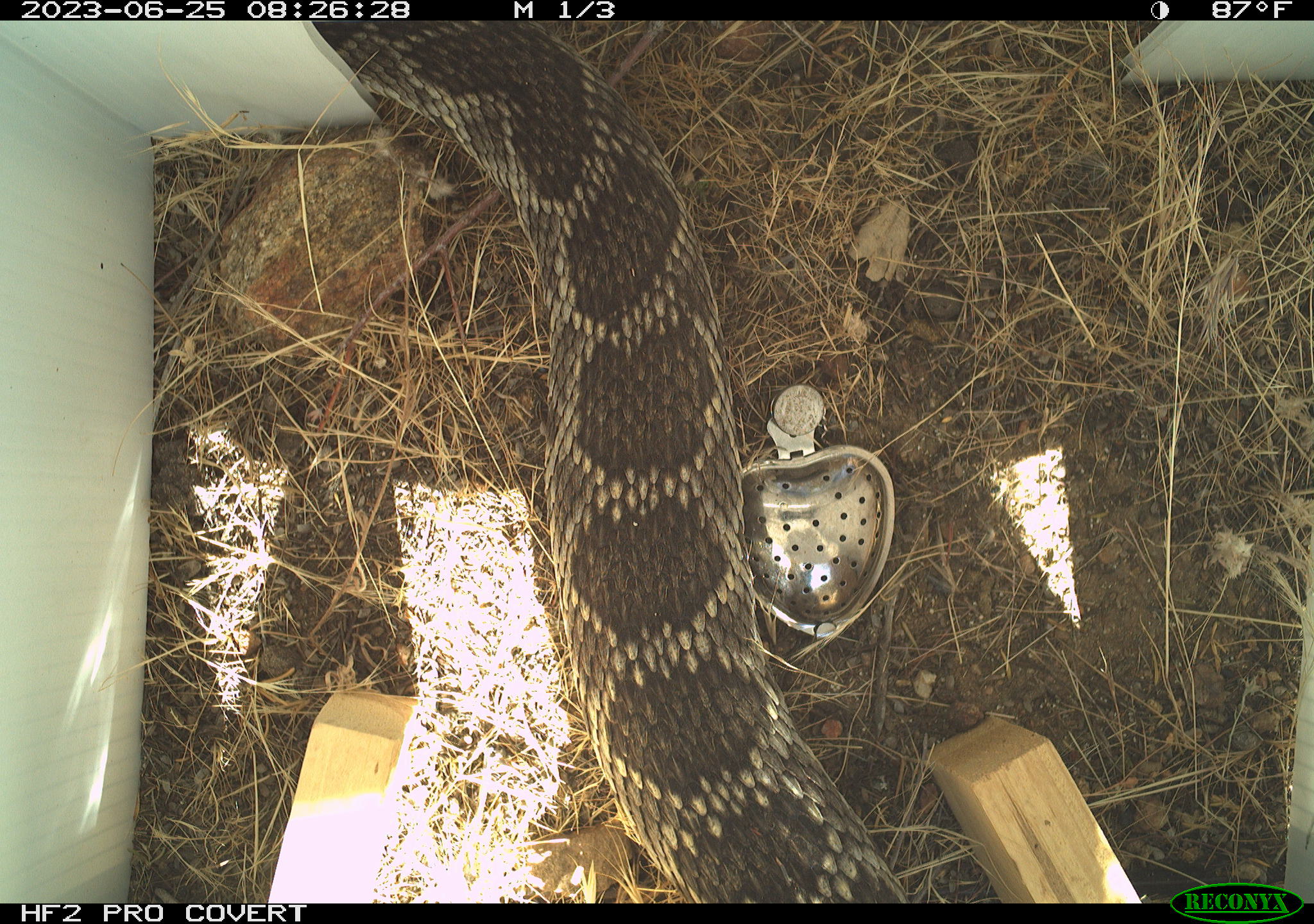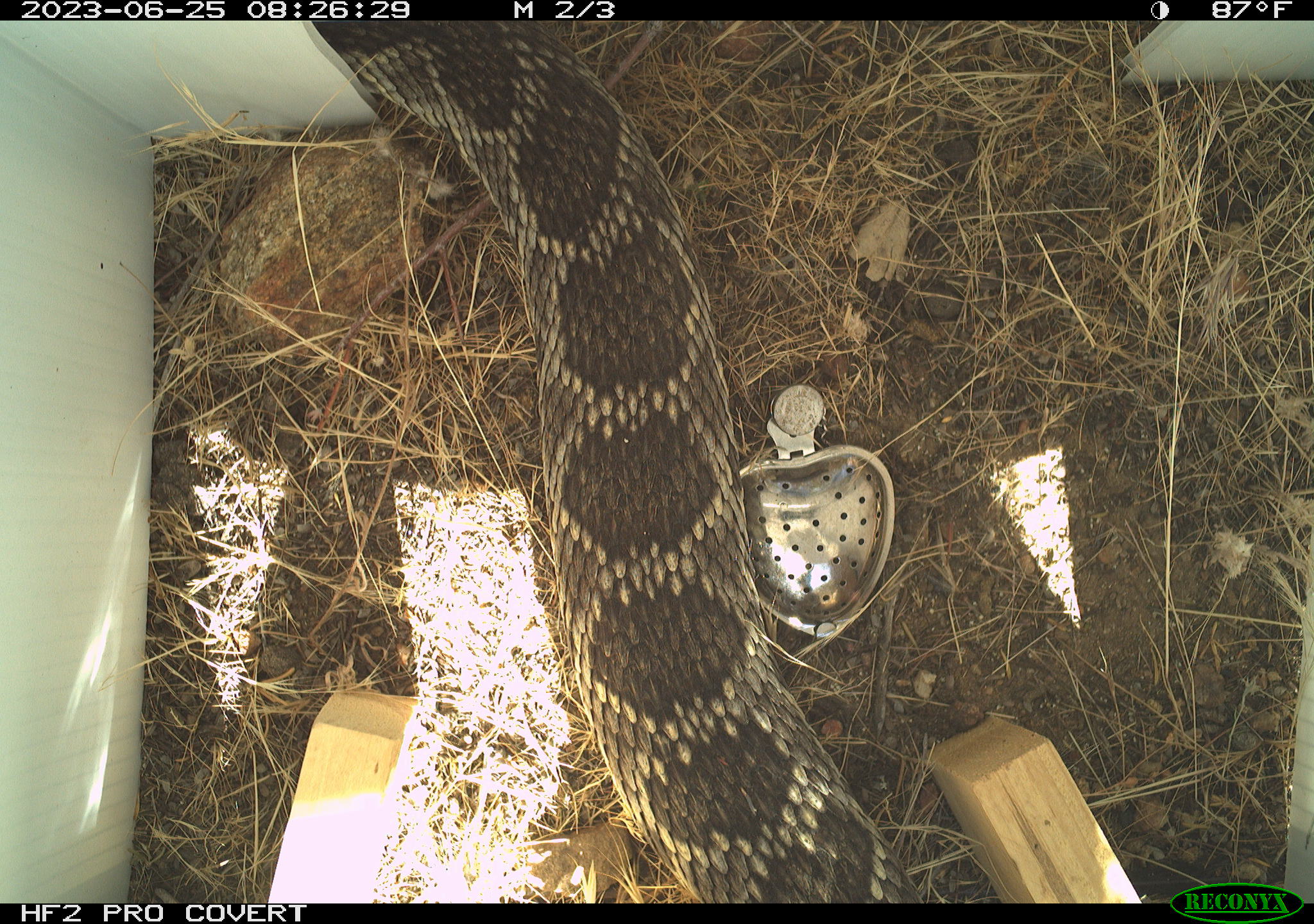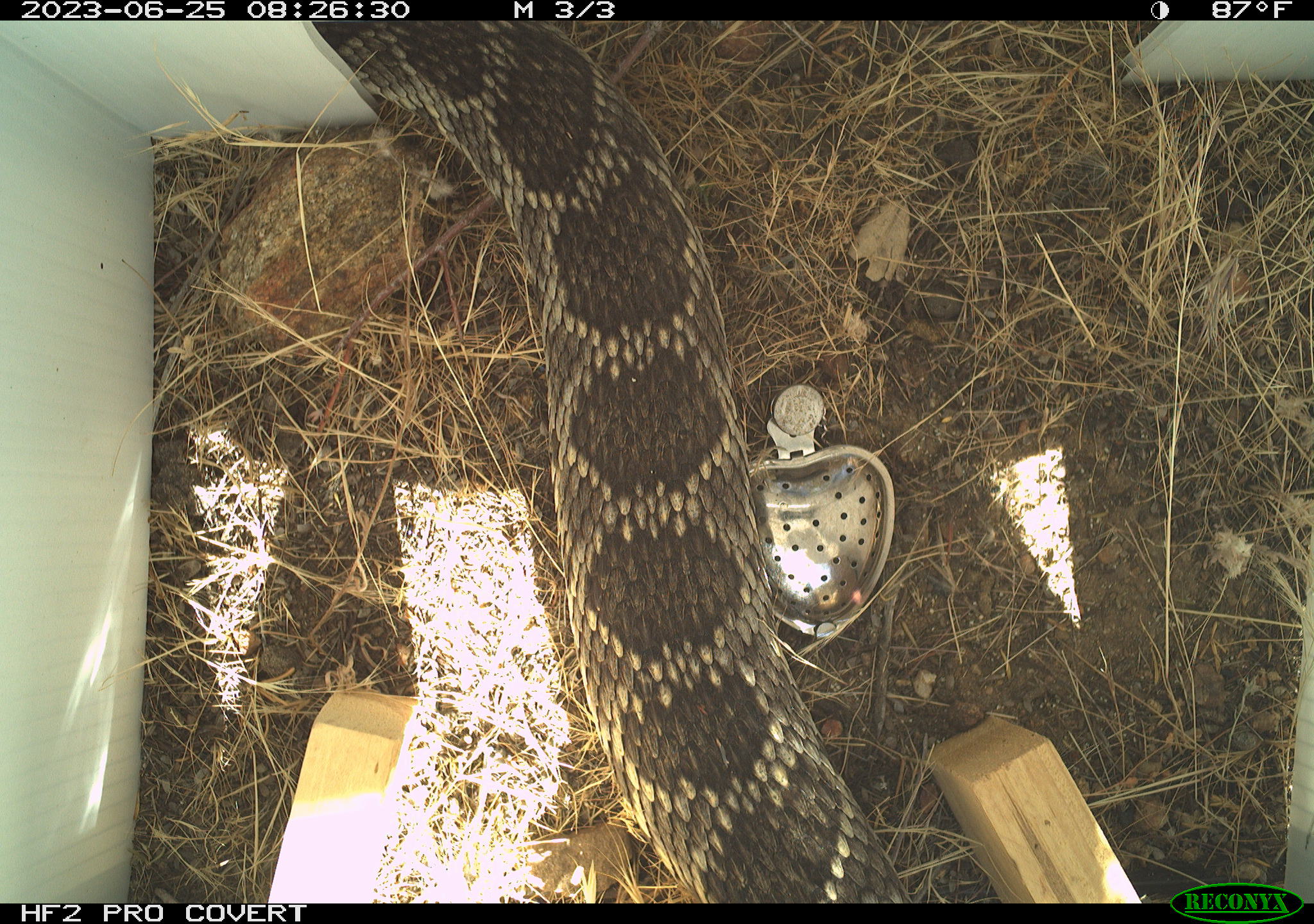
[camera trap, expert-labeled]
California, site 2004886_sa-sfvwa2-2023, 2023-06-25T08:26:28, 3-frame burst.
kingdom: Animalia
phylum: Chordata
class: Reptilia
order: Squamata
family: Viperidae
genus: Crotalus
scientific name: Crotalus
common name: rattlers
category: crotalus species